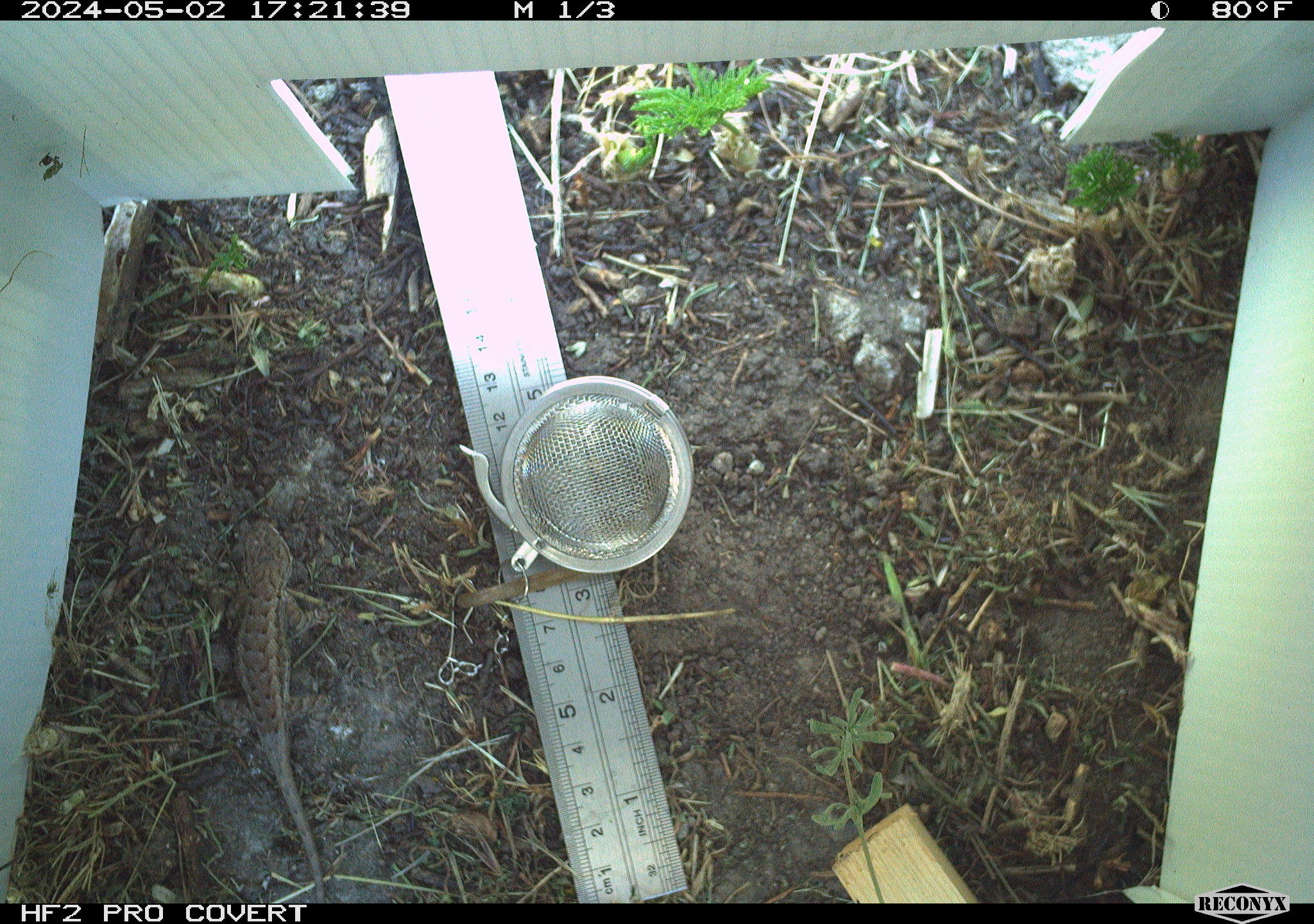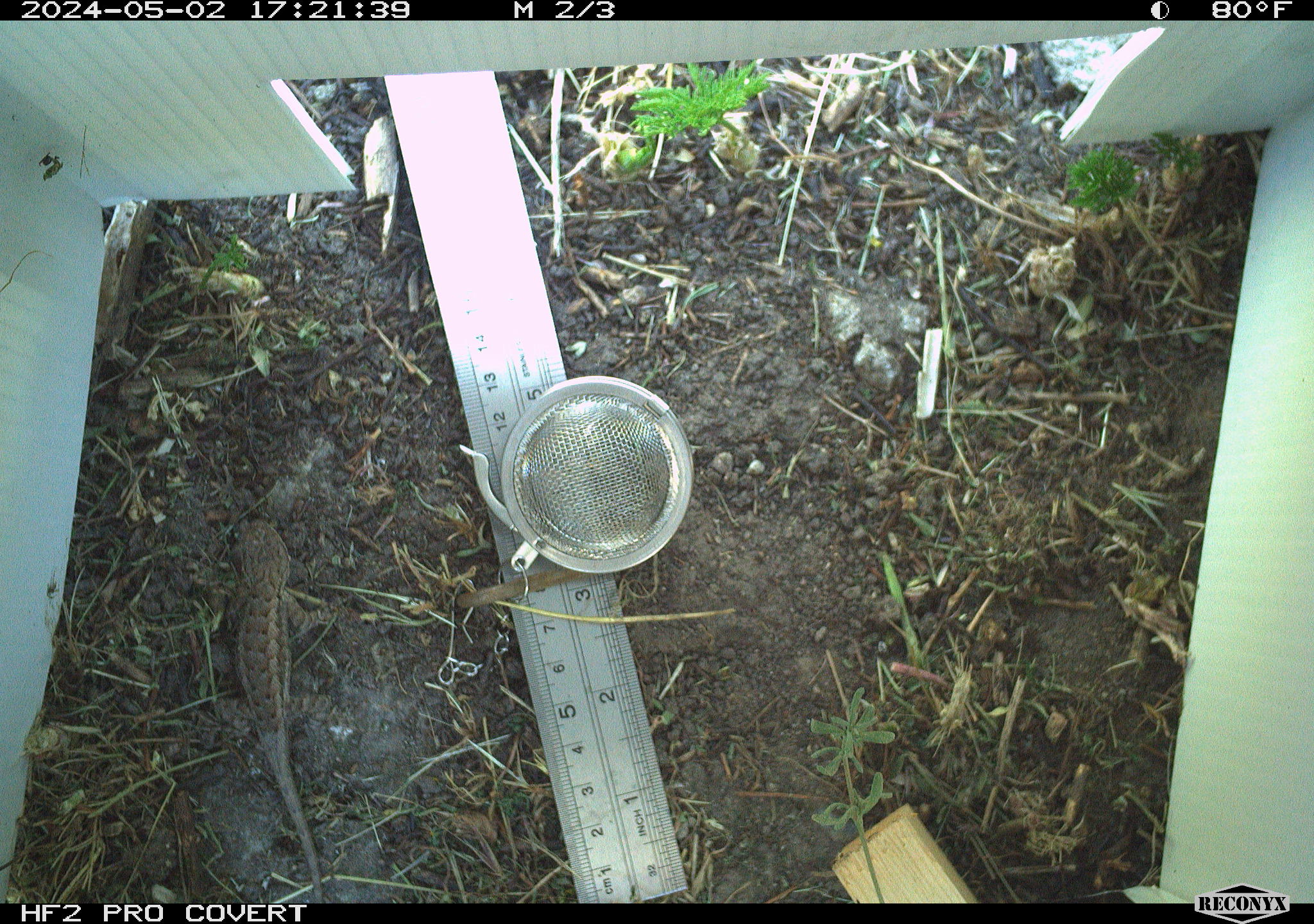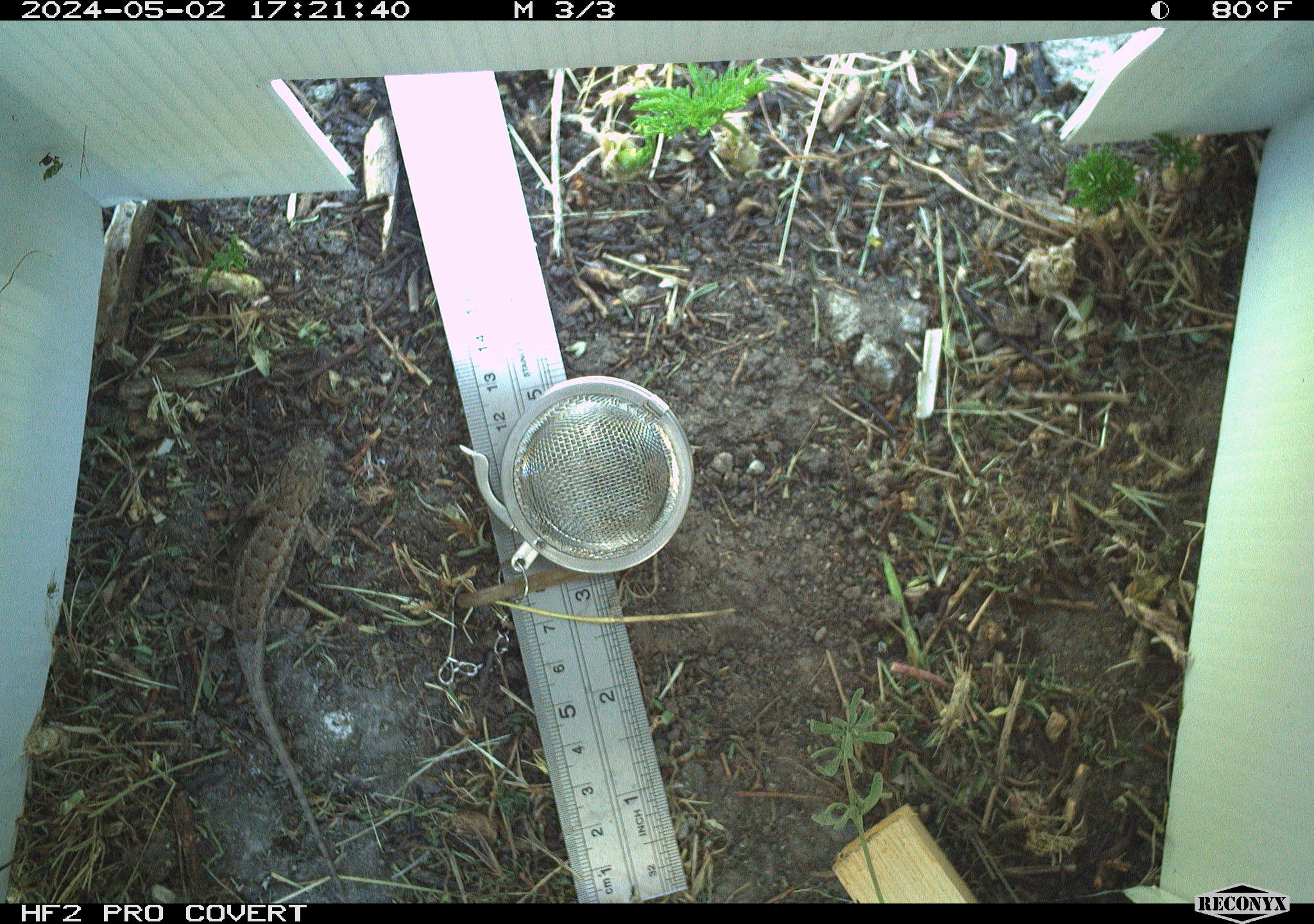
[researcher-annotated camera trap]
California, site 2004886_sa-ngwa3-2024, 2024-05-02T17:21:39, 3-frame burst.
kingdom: Animalia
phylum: Chordata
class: Reptilia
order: Squamata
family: Phrynosomatidae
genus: Sceloporus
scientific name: Sceloporus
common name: spiny lizards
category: sceloporus species